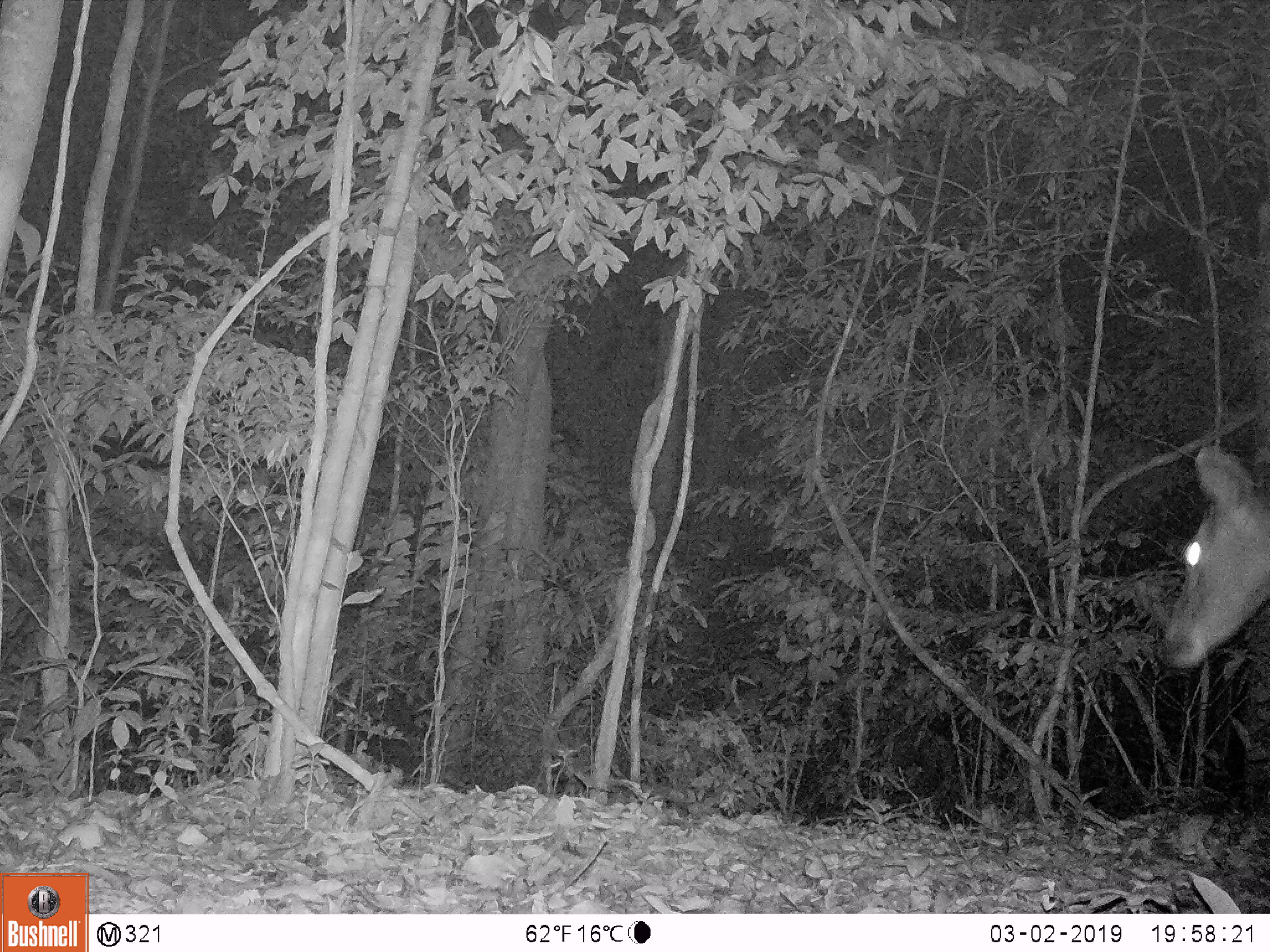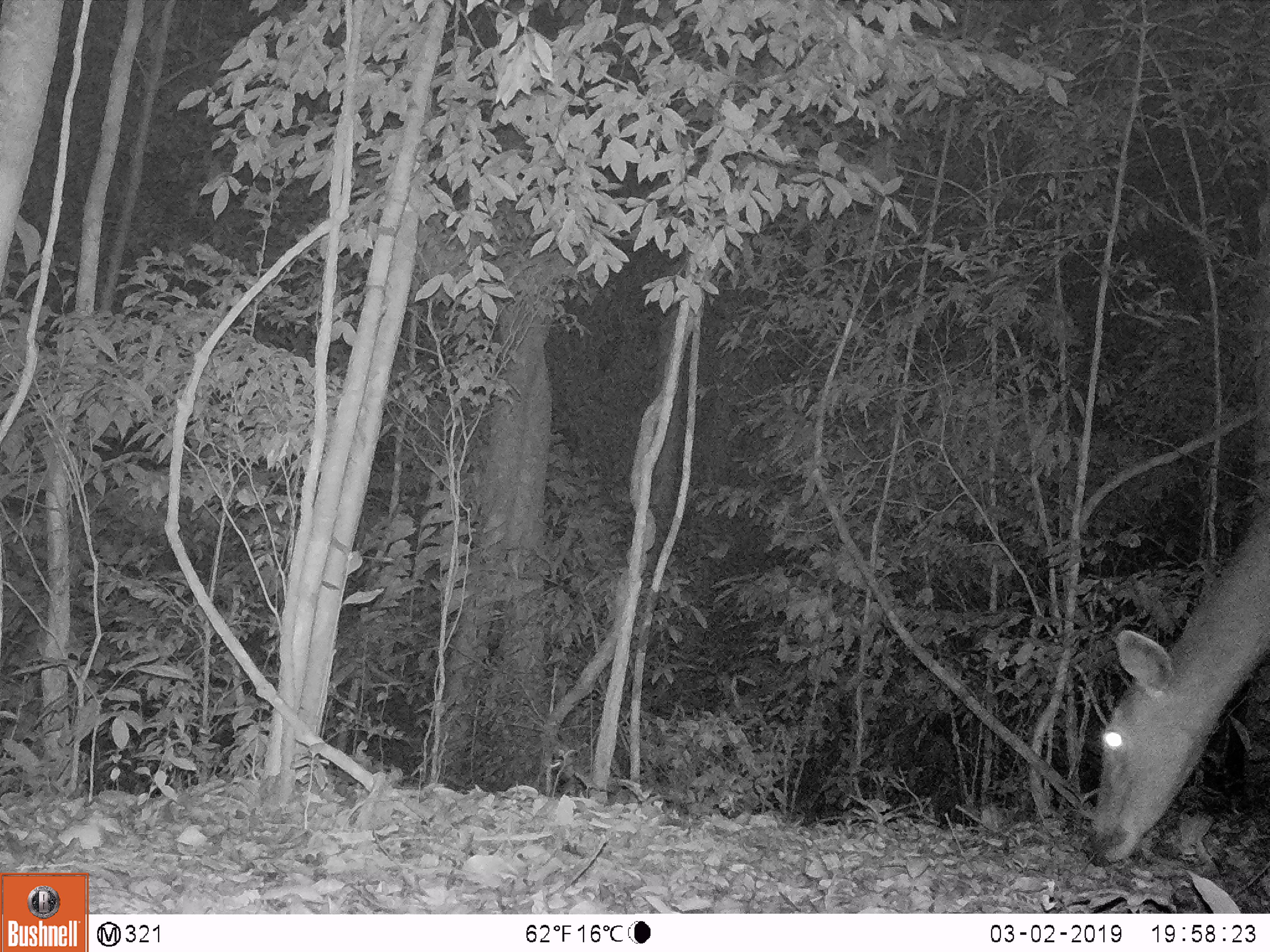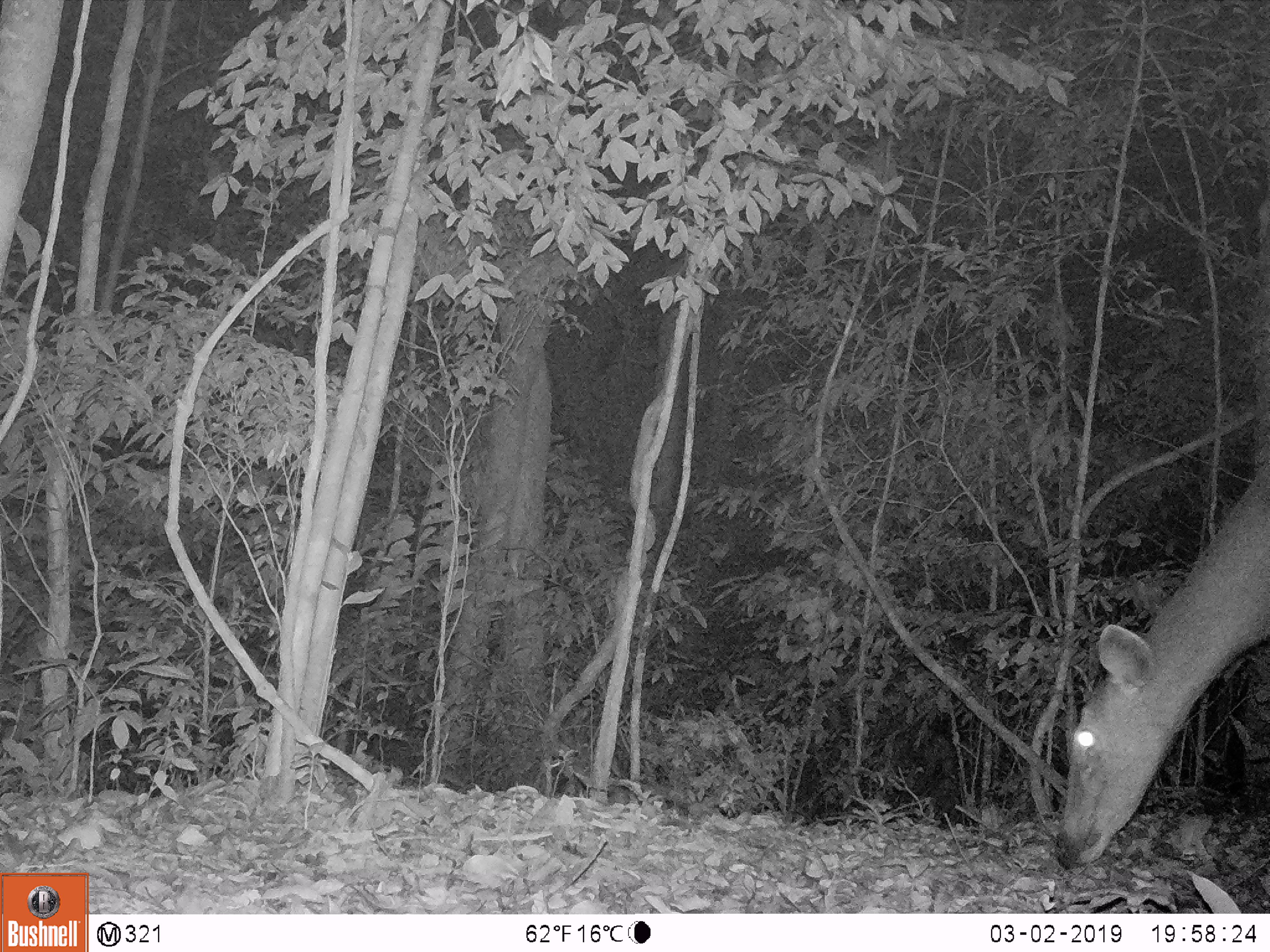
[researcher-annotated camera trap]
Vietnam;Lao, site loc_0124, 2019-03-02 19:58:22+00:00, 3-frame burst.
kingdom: Animalia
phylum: Chordata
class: Mammalia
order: Artiodactyla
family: Cervidae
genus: Rusa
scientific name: Rusa unicolor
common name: sambar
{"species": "sambar (Rusa unicolor)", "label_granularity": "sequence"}